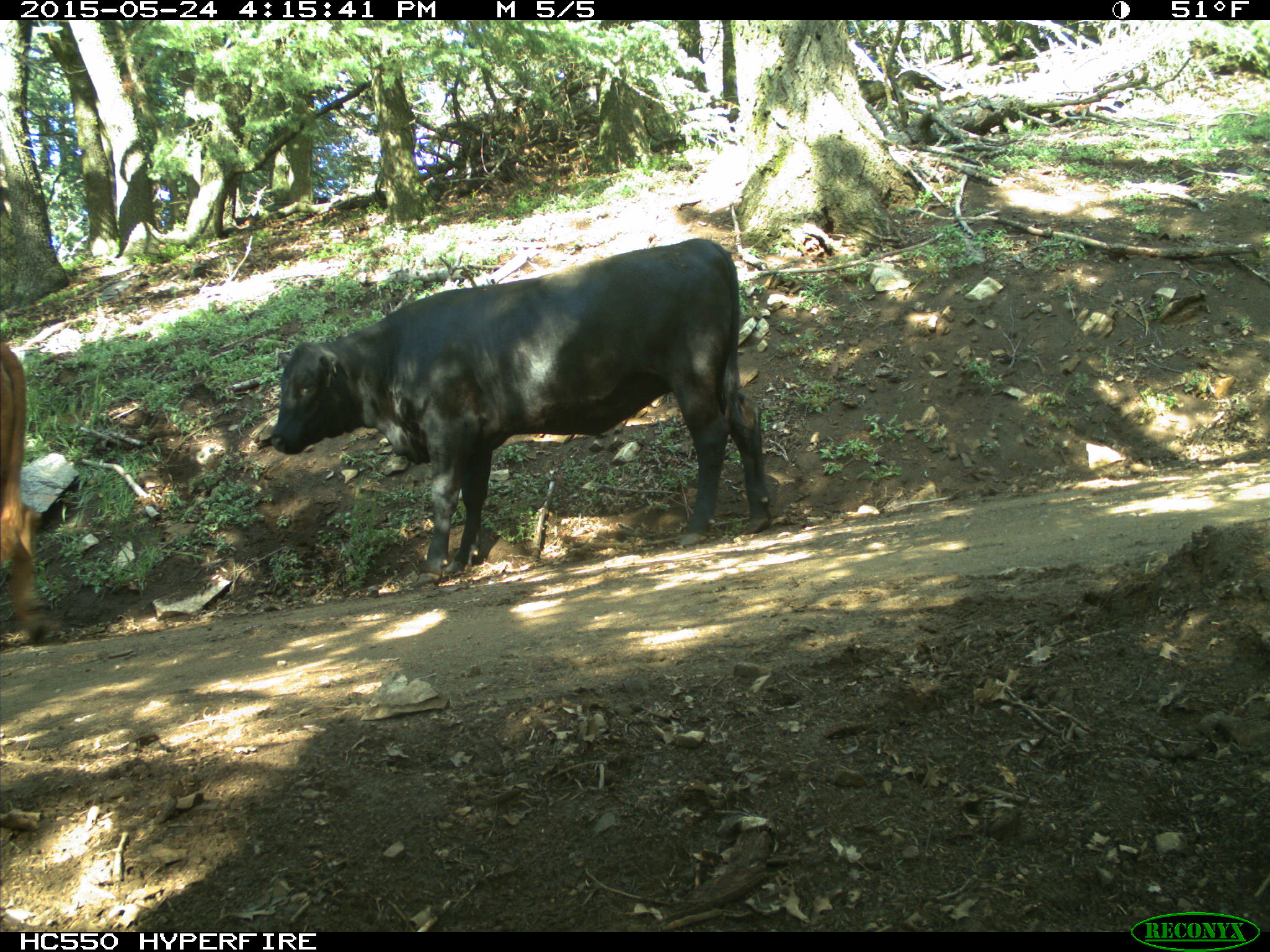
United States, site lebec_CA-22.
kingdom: Animalia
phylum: Chordata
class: Mammalia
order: Artiodactyla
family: Bovidae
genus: Bos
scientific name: Bos taurus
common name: domestic cow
Bos taurus (domestic cow).